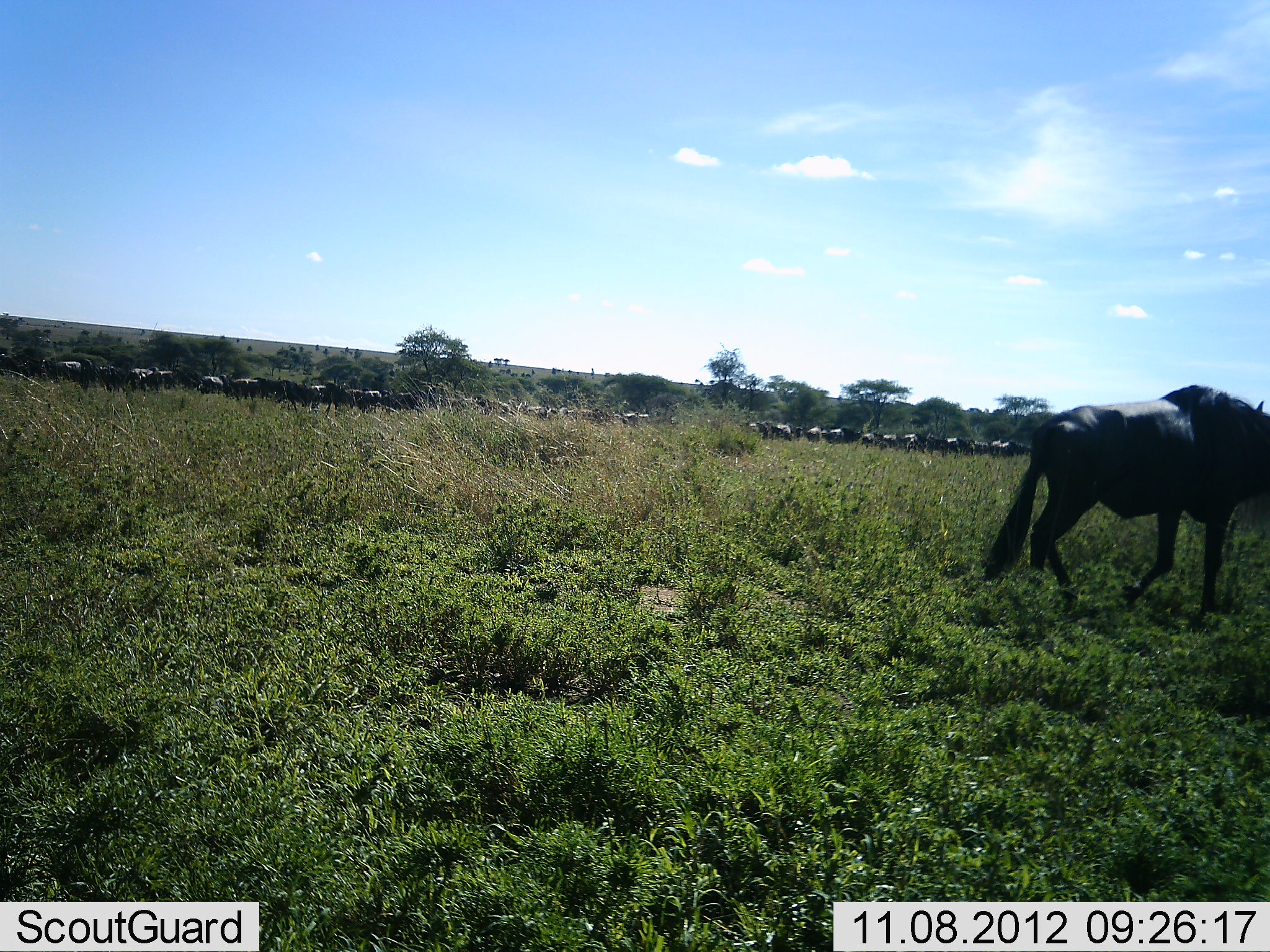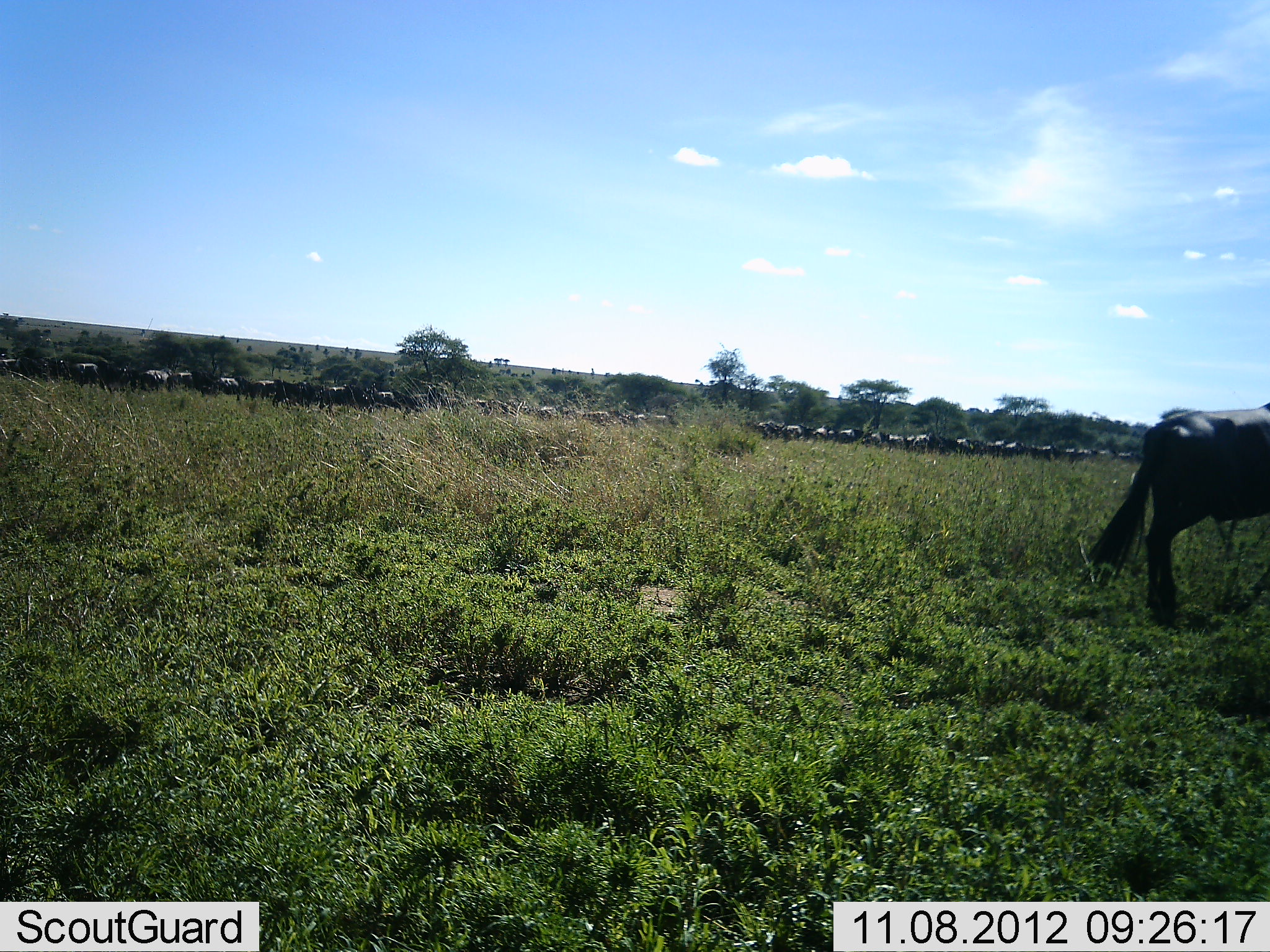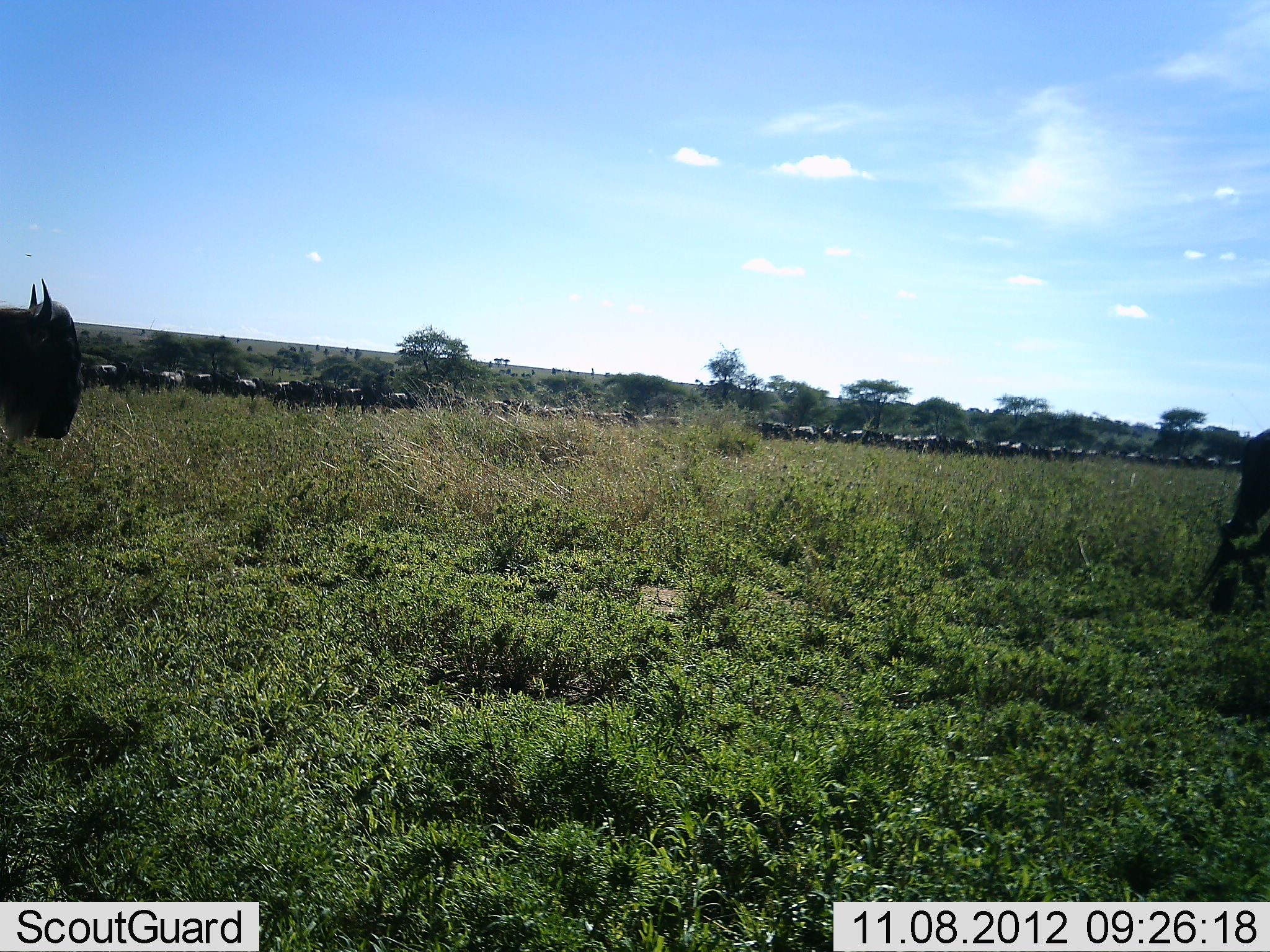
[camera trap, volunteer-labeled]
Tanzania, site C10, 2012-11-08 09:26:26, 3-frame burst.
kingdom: Animalia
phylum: Chordata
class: Mammalia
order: Artiodactyla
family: Bovidae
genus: Connochaetes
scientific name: Connochaetes taurinus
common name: blue wildebeest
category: wildebeest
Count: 51+.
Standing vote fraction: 10%.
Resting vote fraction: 0%.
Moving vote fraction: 90%.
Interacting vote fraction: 0%.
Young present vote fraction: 0%.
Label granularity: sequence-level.